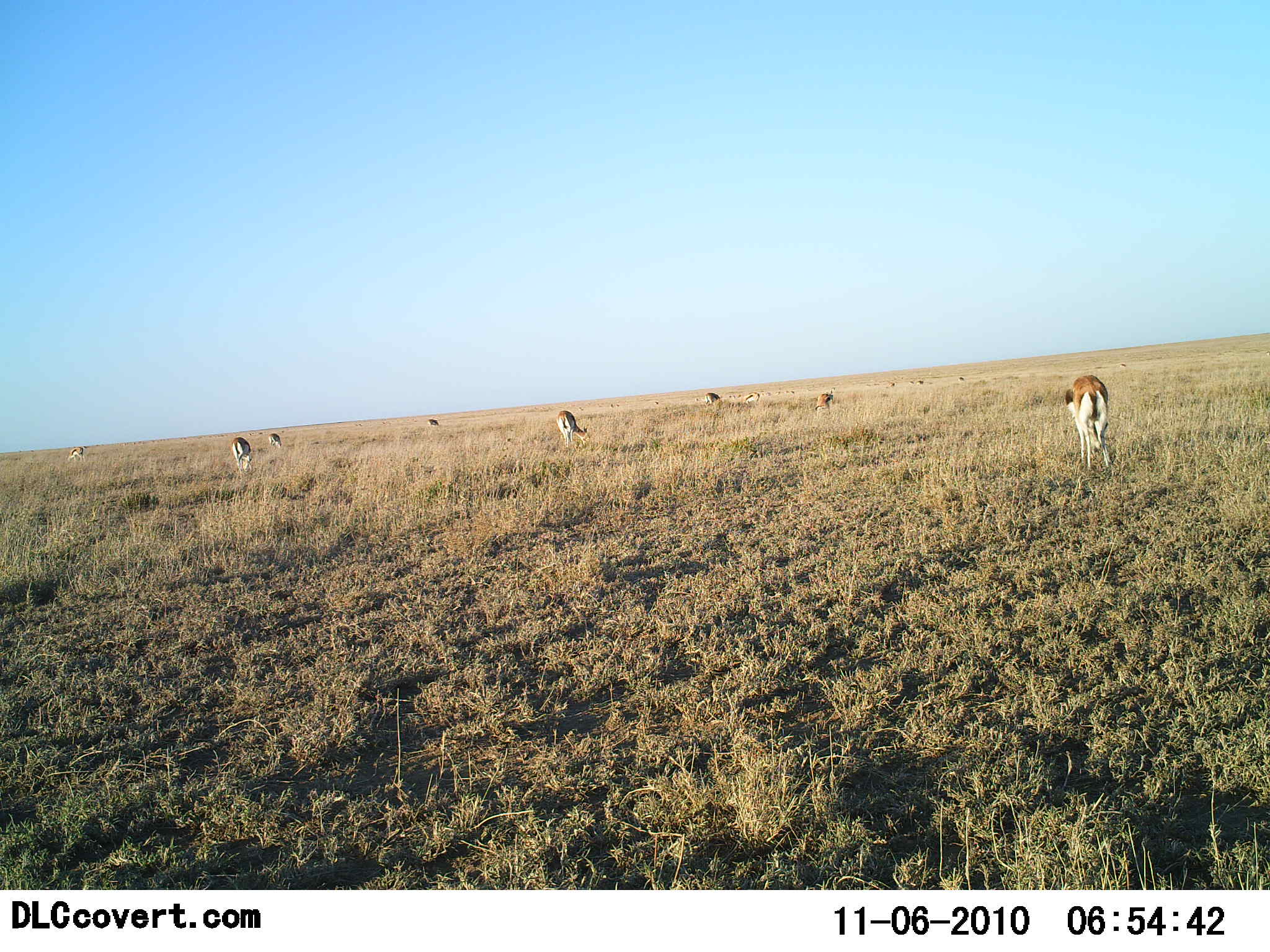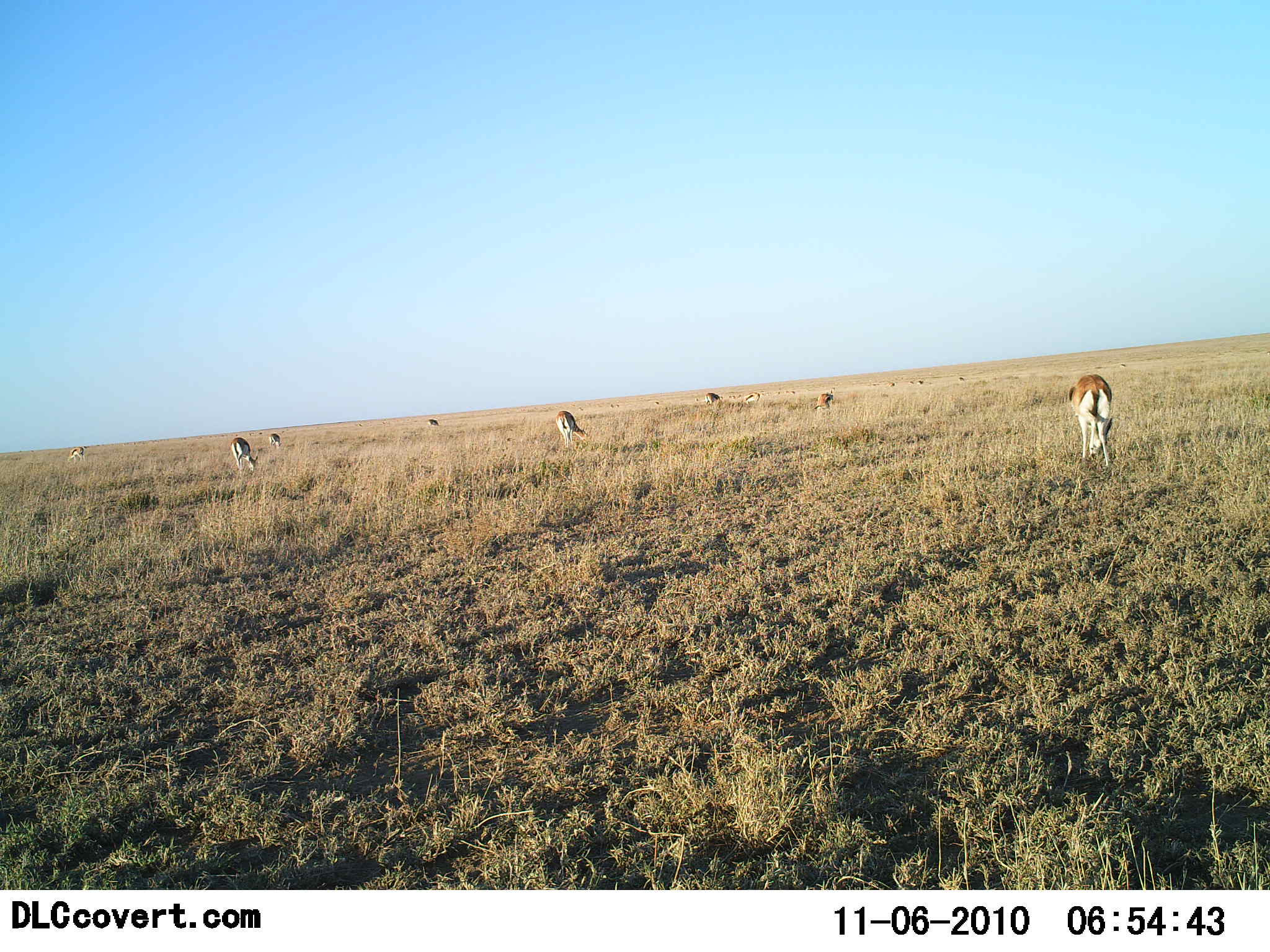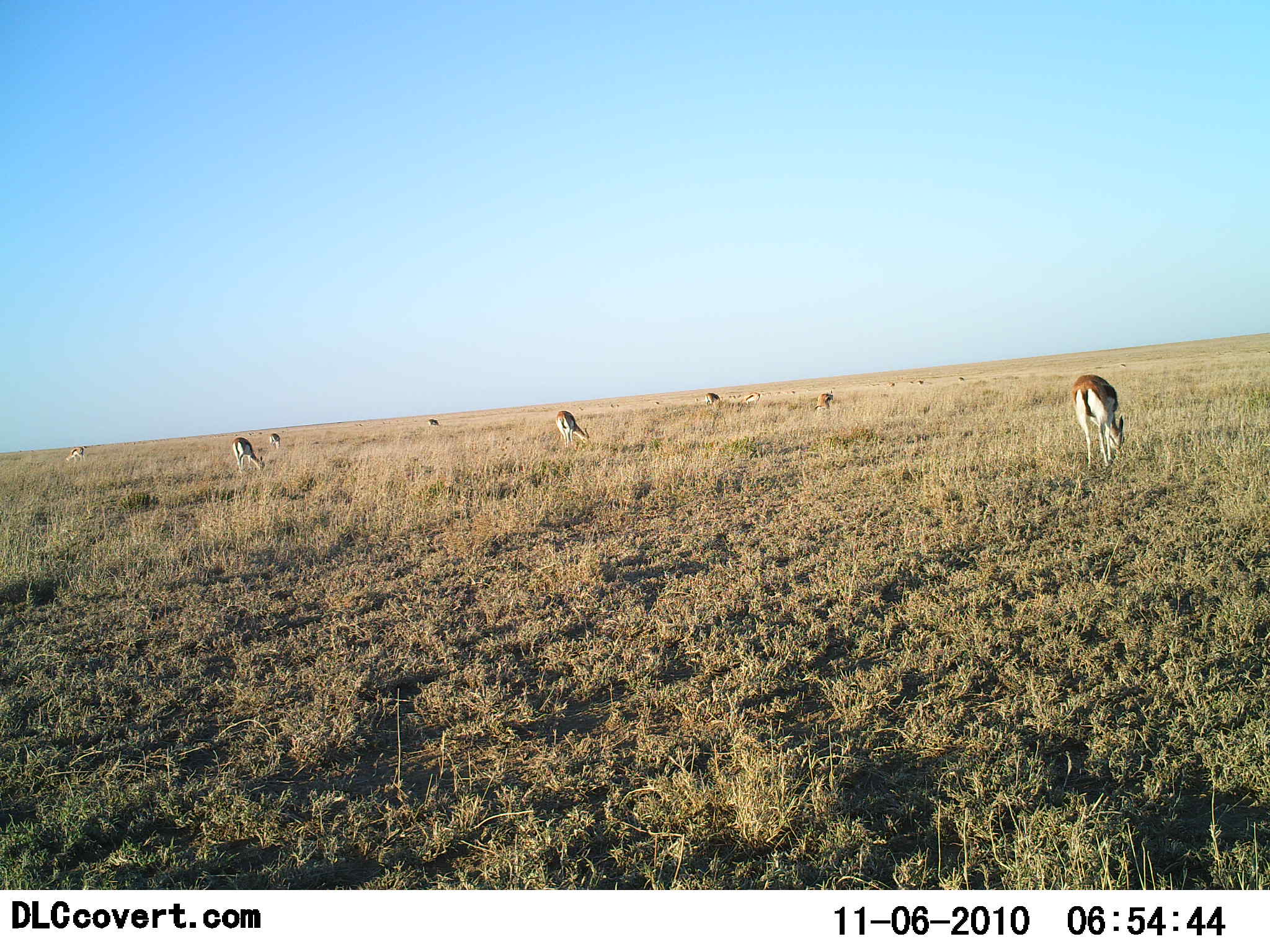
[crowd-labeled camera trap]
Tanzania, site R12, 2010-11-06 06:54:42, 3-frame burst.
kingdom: Animalia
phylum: Chordata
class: Mammalia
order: Artiodactyla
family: Bovidae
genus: Eudorcas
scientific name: Eudorcas thomsonii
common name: thomson's gazelle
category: gazellethomsons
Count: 9.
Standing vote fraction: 43%.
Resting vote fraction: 0%.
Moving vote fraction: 7%.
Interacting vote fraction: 0%.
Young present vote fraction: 0%.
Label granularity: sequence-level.